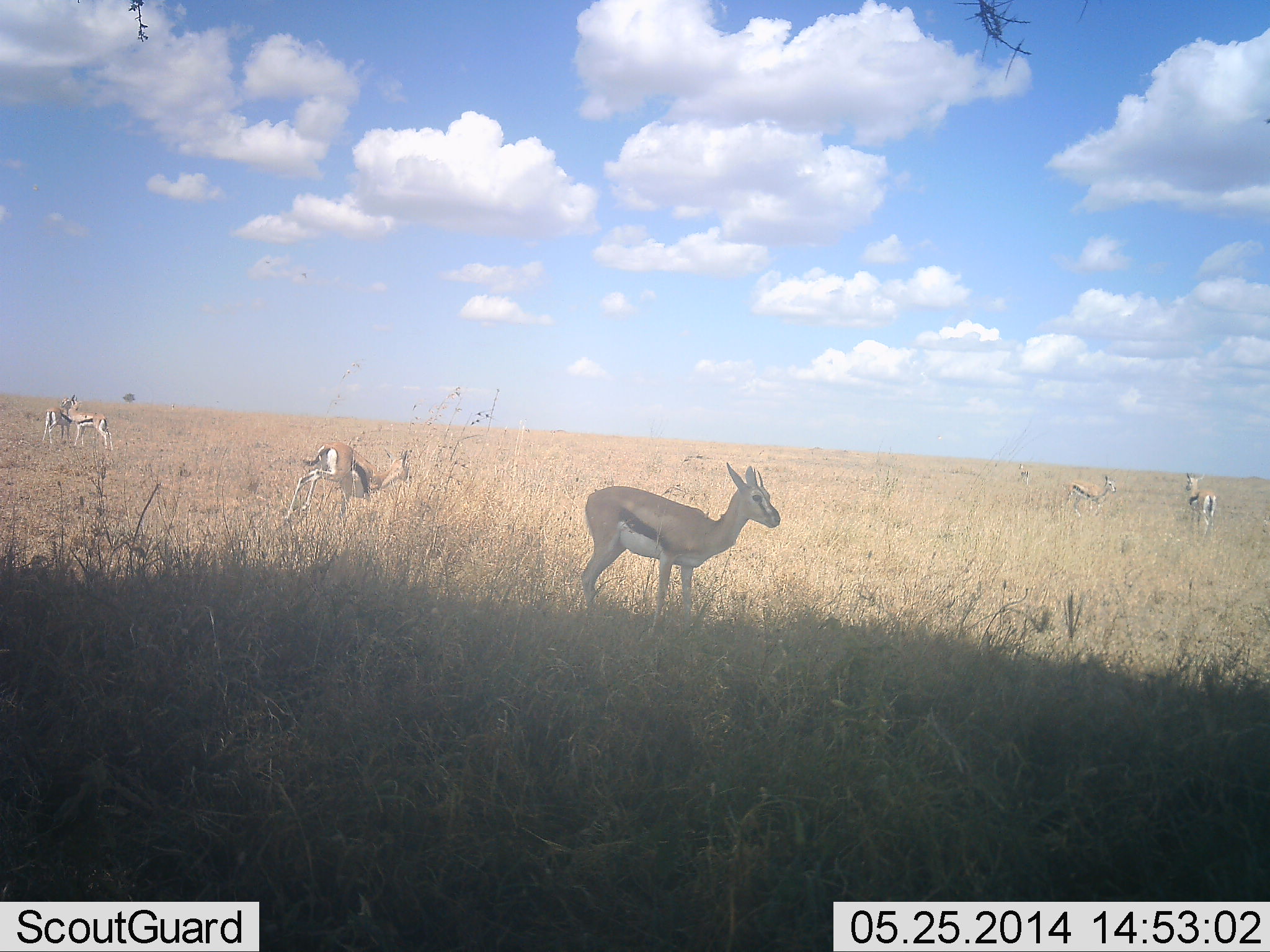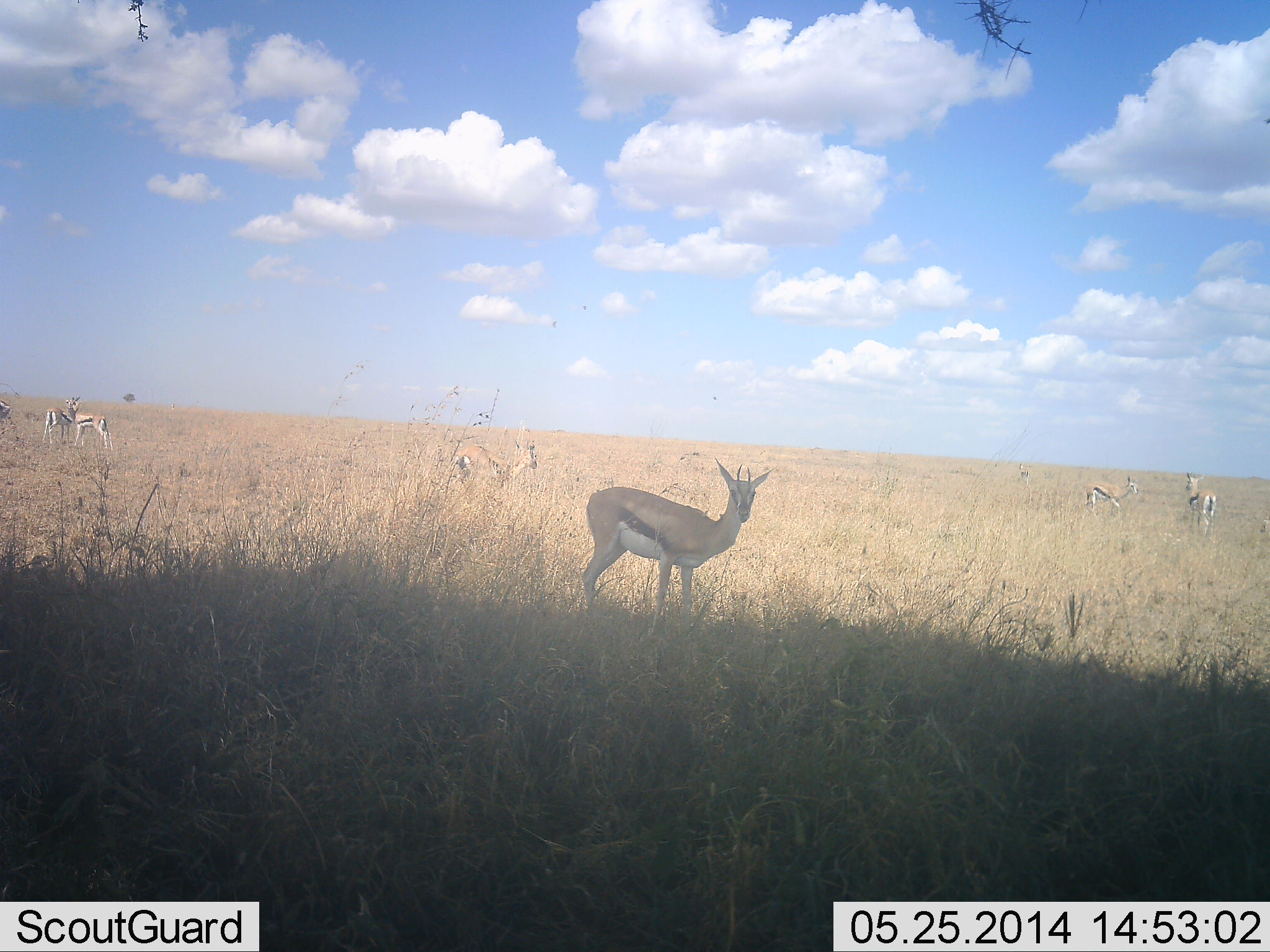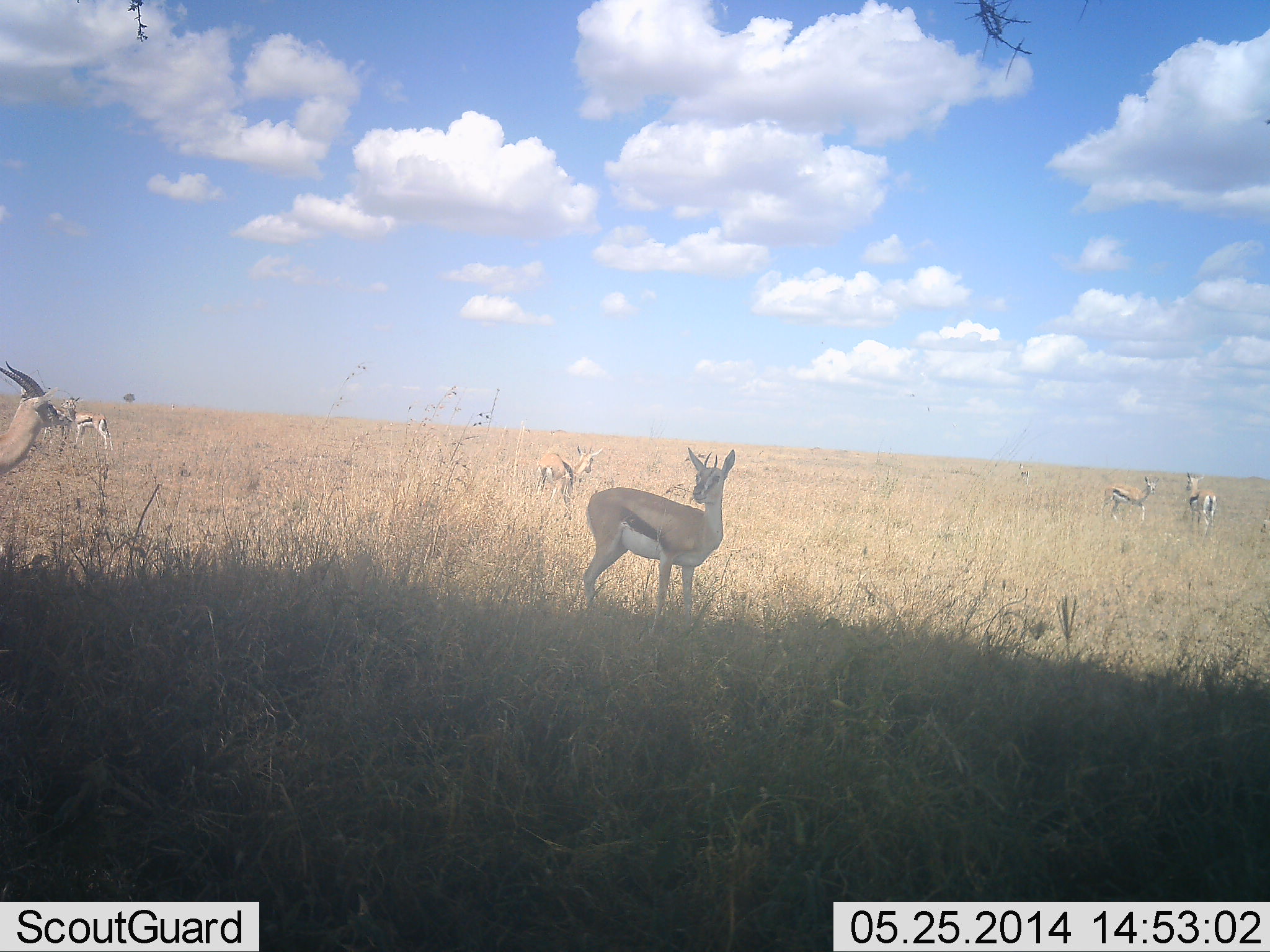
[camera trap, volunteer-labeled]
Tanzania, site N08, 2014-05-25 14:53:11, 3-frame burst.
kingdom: Animalia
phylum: Chordata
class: Mammalia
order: Artiodactyla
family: Bovidae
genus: Eudorcas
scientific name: Eudorcas thomsonii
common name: thomson's gazelle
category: gazellethomsons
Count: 7.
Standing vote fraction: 91%.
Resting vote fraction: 9%.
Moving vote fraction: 36%.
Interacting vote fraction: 0%.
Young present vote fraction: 0%.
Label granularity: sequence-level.